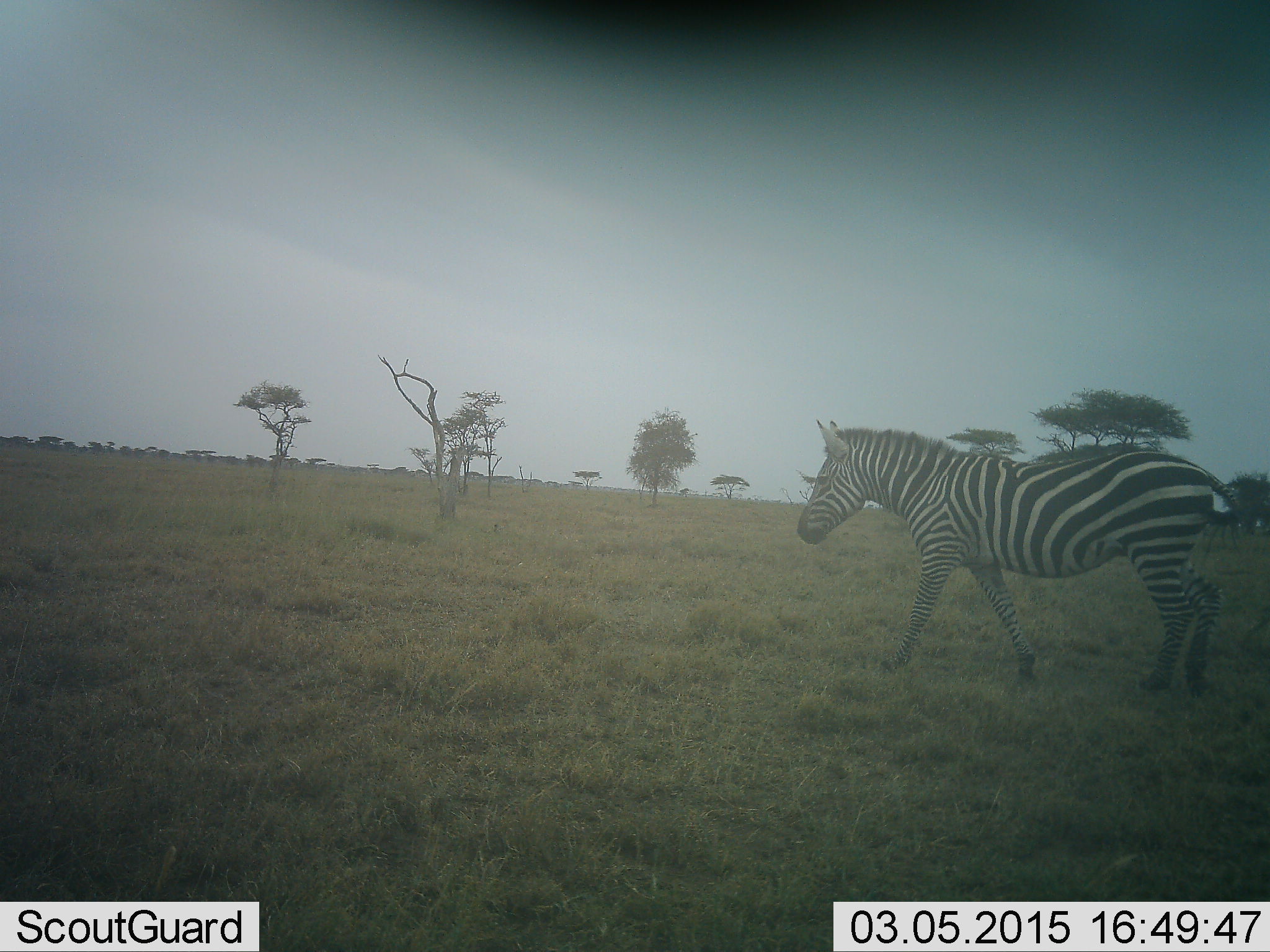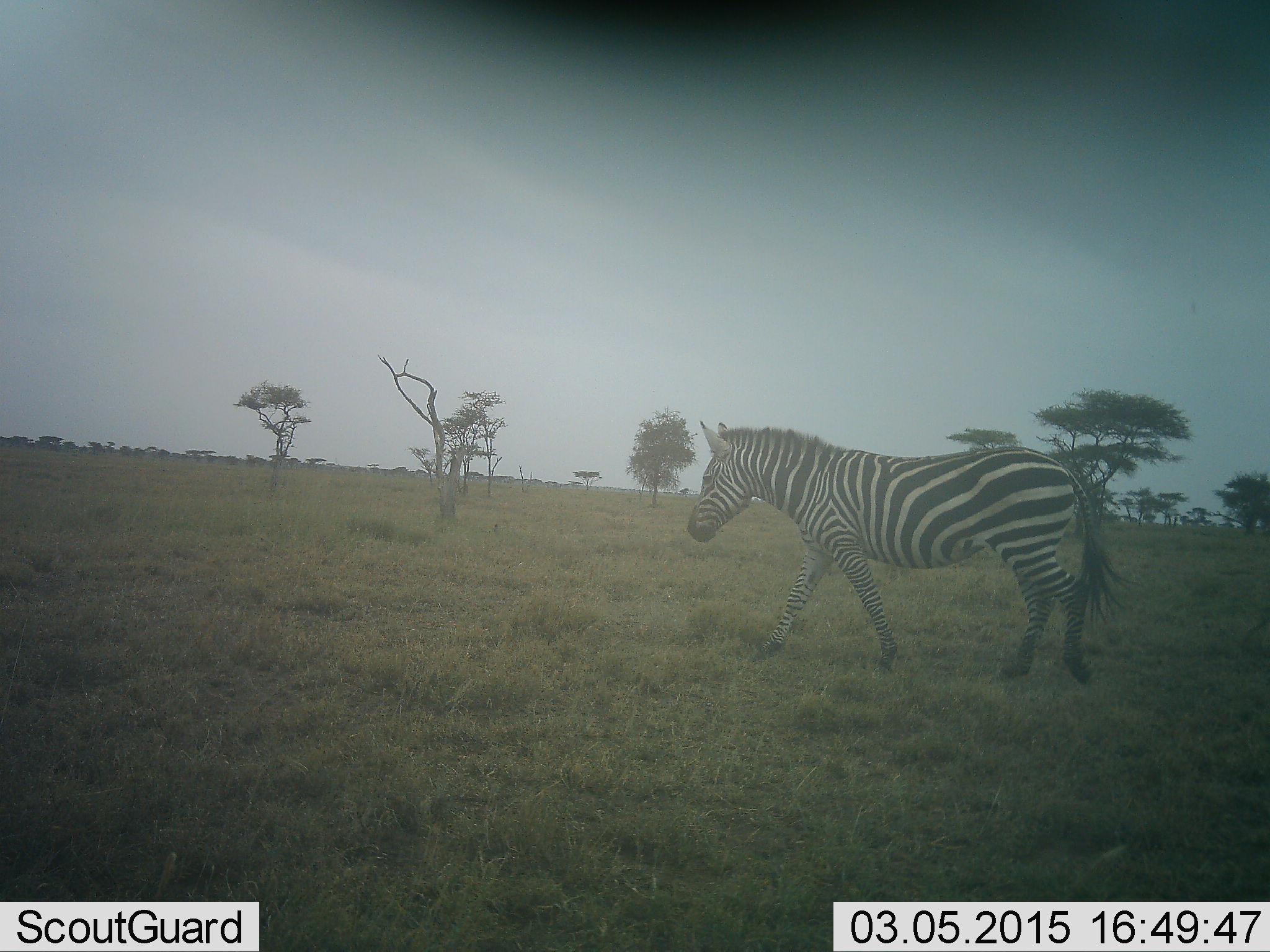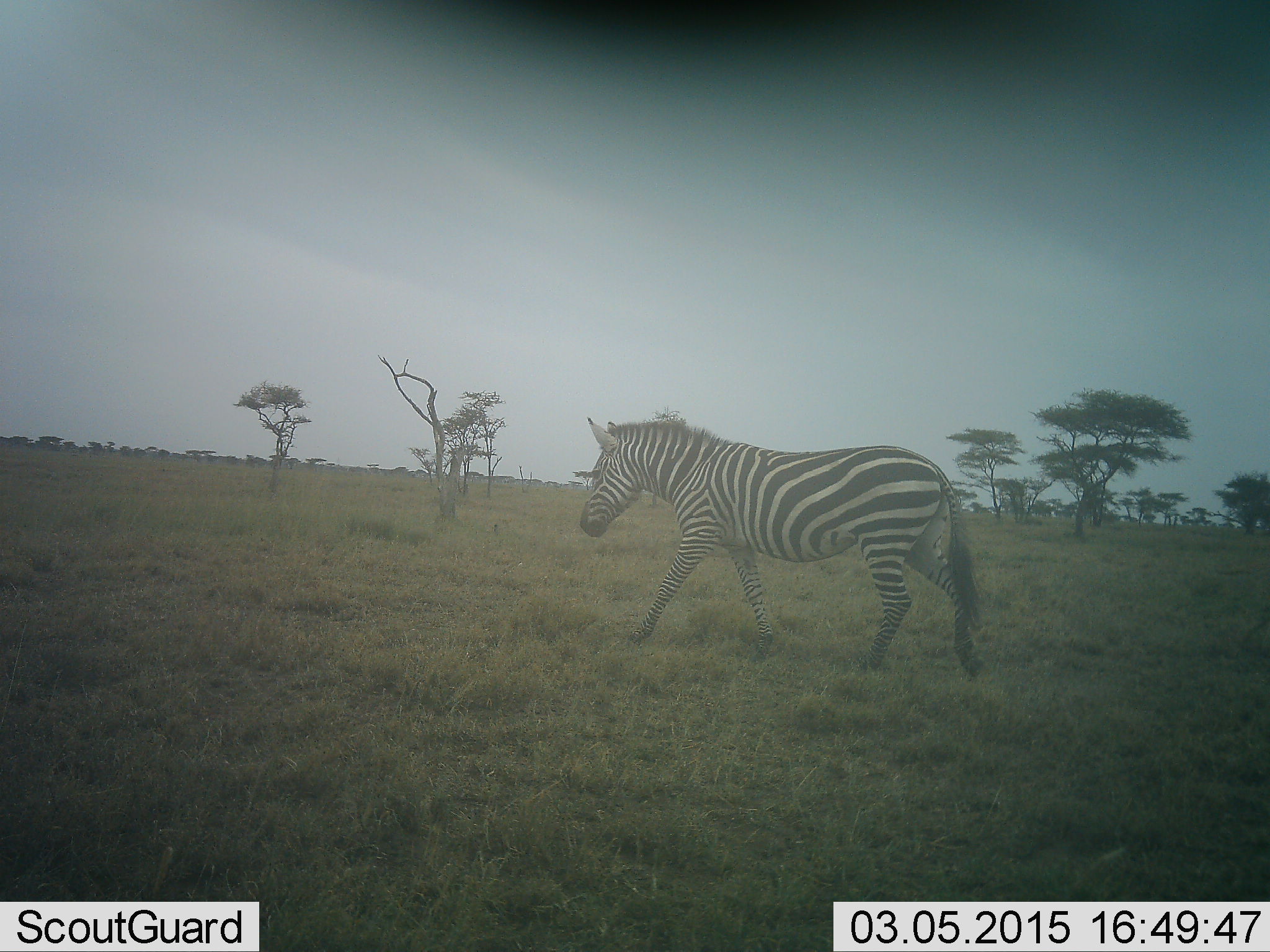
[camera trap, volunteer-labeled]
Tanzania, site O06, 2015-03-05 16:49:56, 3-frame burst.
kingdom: Animalia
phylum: Chordata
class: Mammalia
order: Perissodactyla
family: Equidae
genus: Equus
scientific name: Equus quagga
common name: plains zebra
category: zebra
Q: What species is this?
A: Zebra (plains zebra) (Equus quagga).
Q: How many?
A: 1.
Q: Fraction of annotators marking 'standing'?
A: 10%.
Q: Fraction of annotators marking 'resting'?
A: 0%.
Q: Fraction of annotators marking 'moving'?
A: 100%.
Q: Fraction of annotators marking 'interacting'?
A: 0%.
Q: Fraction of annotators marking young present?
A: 0%.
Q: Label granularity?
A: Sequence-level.